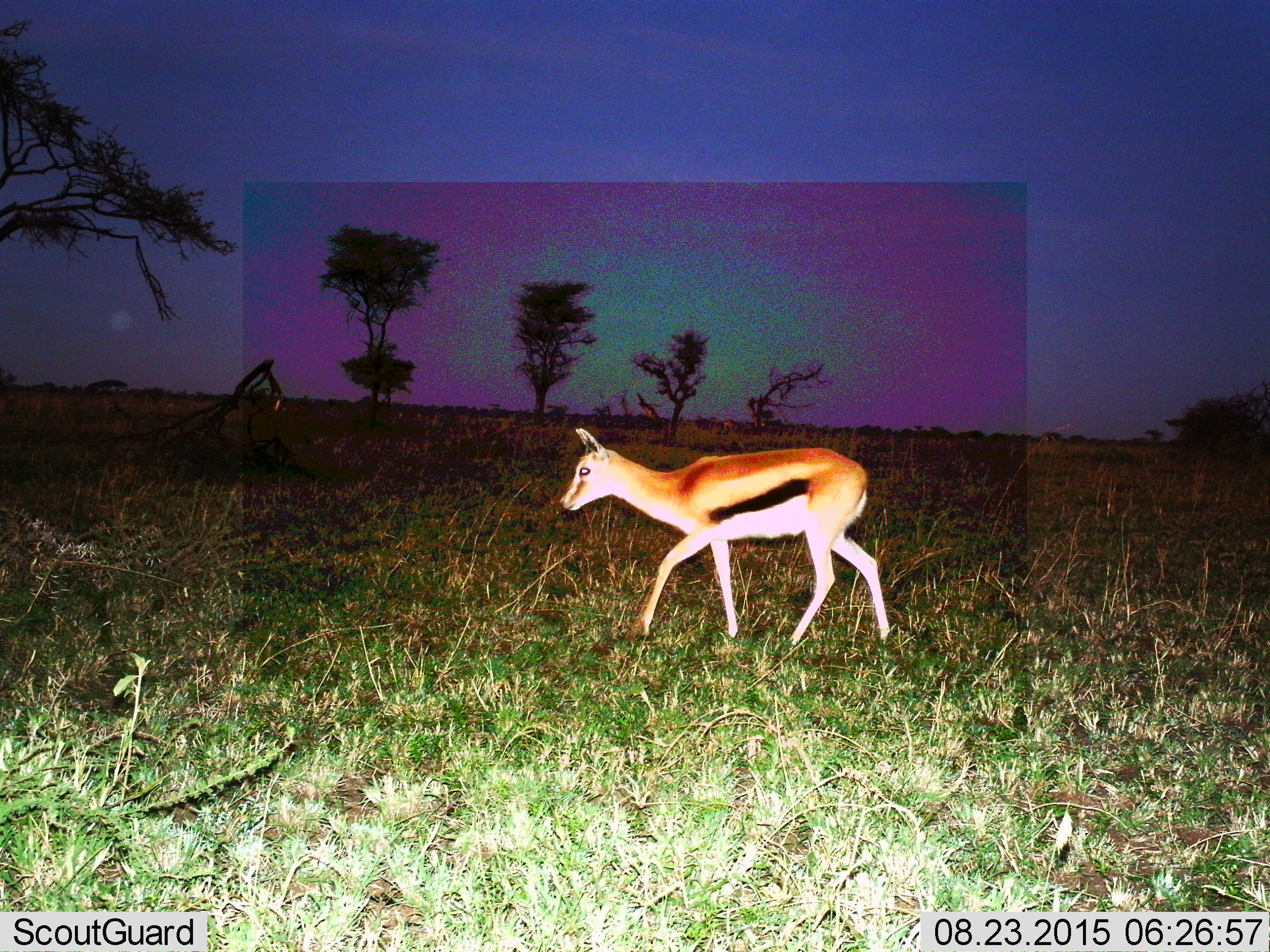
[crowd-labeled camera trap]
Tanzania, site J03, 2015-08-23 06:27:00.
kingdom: Animalia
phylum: Chordata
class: Mammalia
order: Artiodactyla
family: Bovidae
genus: Eudorcas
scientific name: Eudorcas thomsonii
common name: thomson's gazelle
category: gazellethomsons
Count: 1.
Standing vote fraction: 0%.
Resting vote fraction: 0%.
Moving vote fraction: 100%.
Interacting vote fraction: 0%.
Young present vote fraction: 0%.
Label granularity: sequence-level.